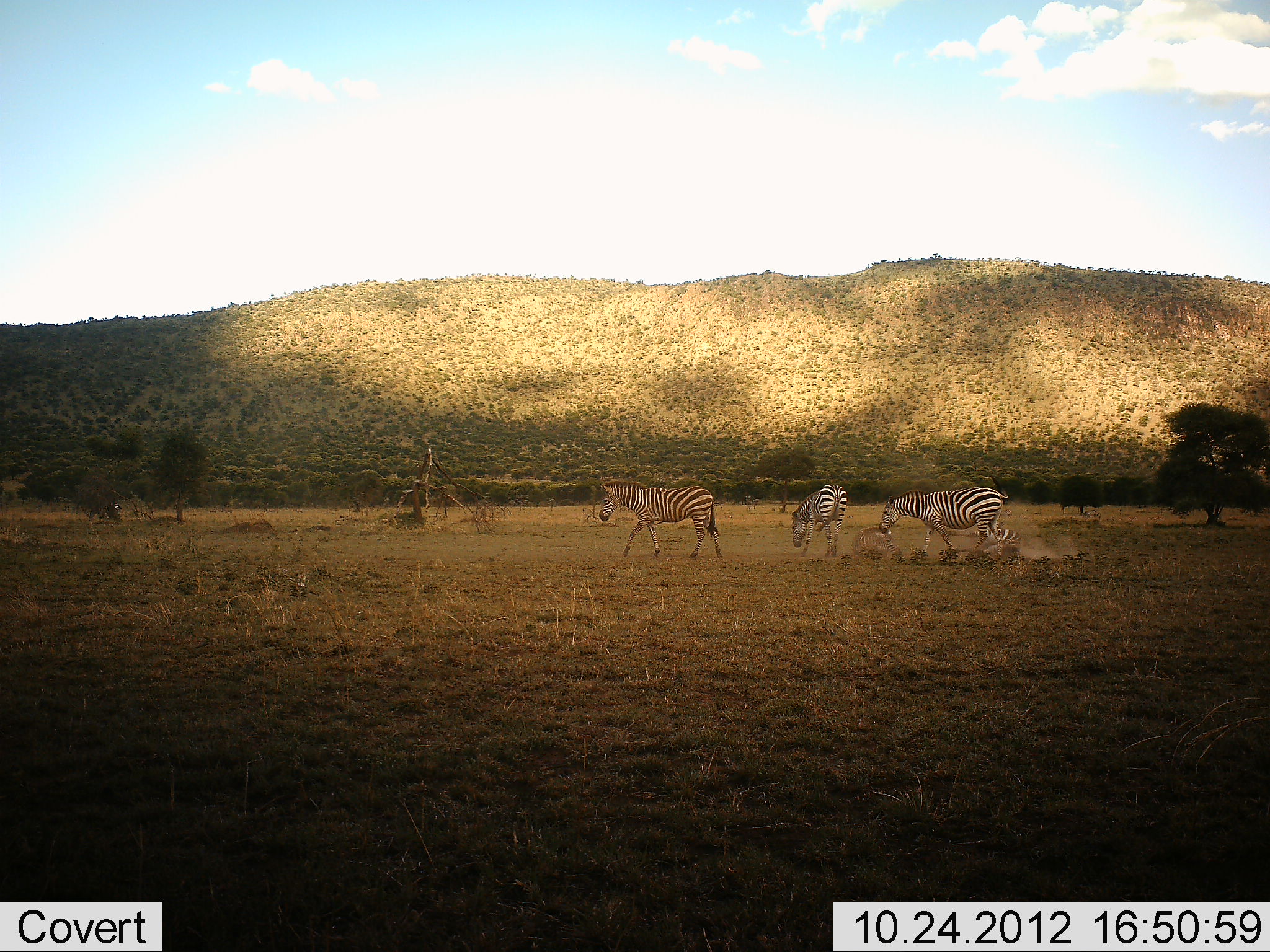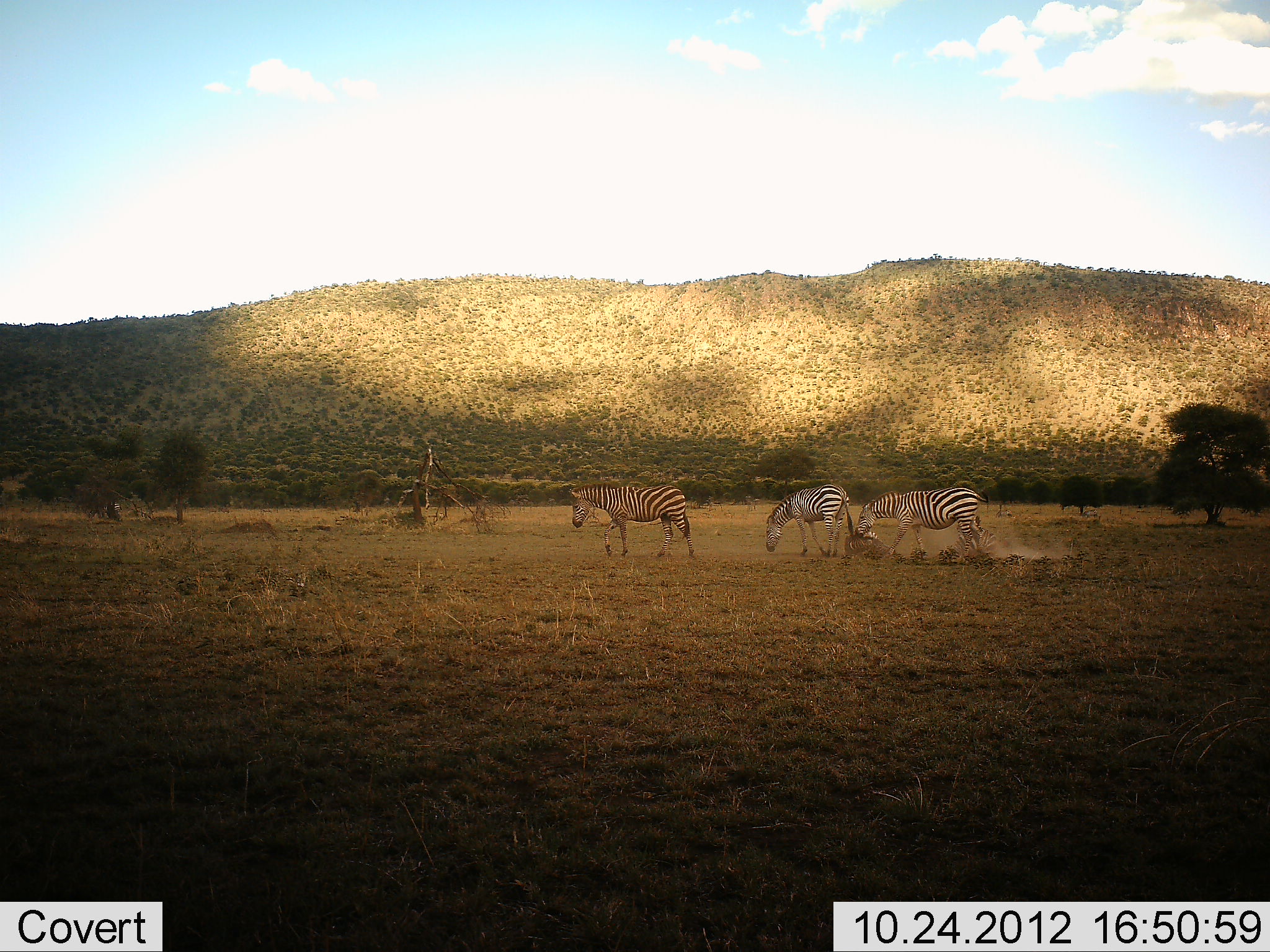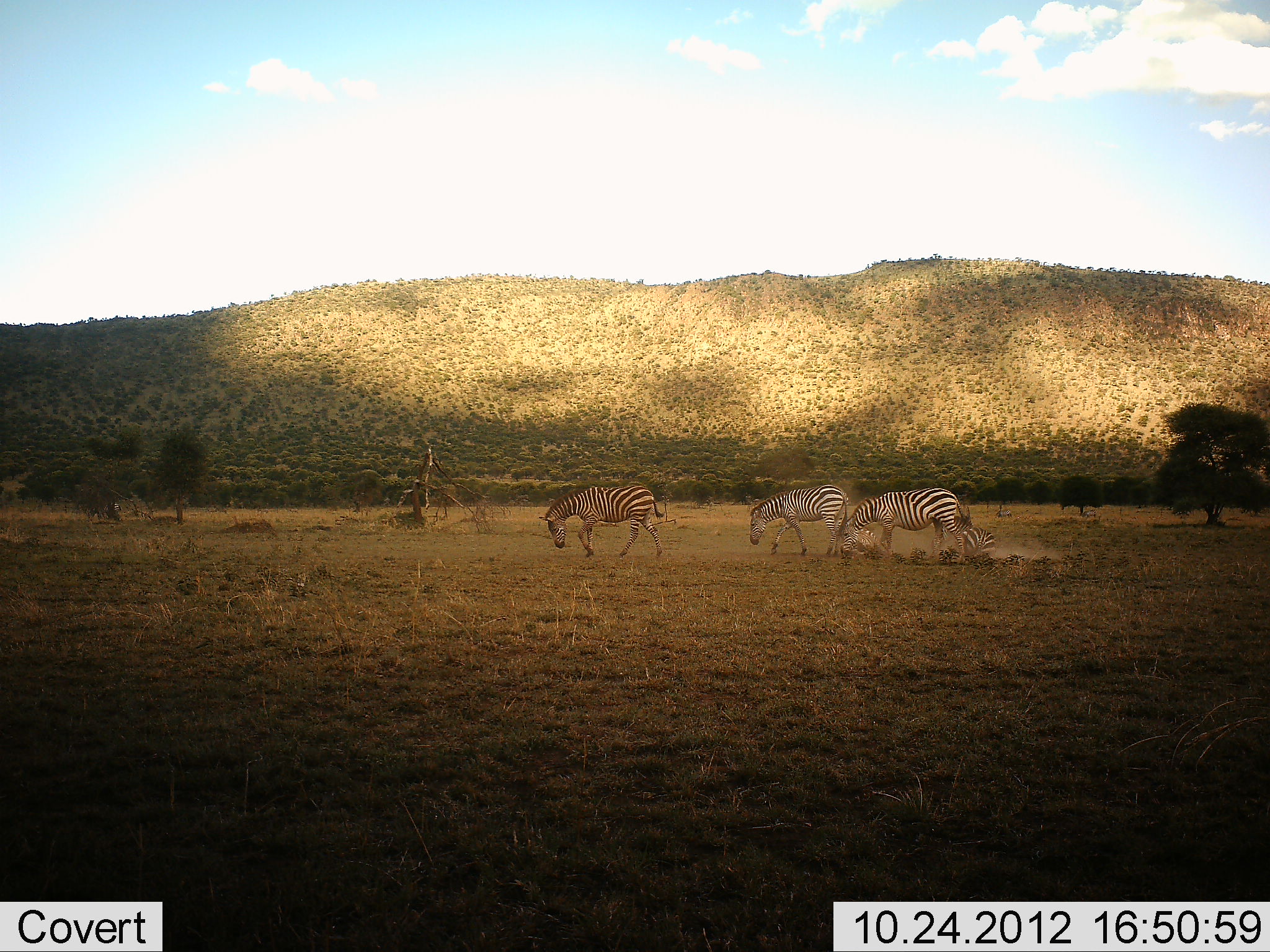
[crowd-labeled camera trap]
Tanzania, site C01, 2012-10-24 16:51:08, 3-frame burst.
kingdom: Animalia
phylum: Chordata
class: Mammalia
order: Perissodactyla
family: Equidae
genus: Equus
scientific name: Equus quagga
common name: plains zebra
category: zebra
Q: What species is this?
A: Zebra (plains zebra) (Equus quagga).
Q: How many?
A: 3.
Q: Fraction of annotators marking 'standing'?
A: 0%.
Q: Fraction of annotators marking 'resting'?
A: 0%.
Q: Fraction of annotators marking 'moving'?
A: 100%.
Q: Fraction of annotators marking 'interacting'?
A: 0%.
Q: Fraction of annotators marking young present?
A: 0%.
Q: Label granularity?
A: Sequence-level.